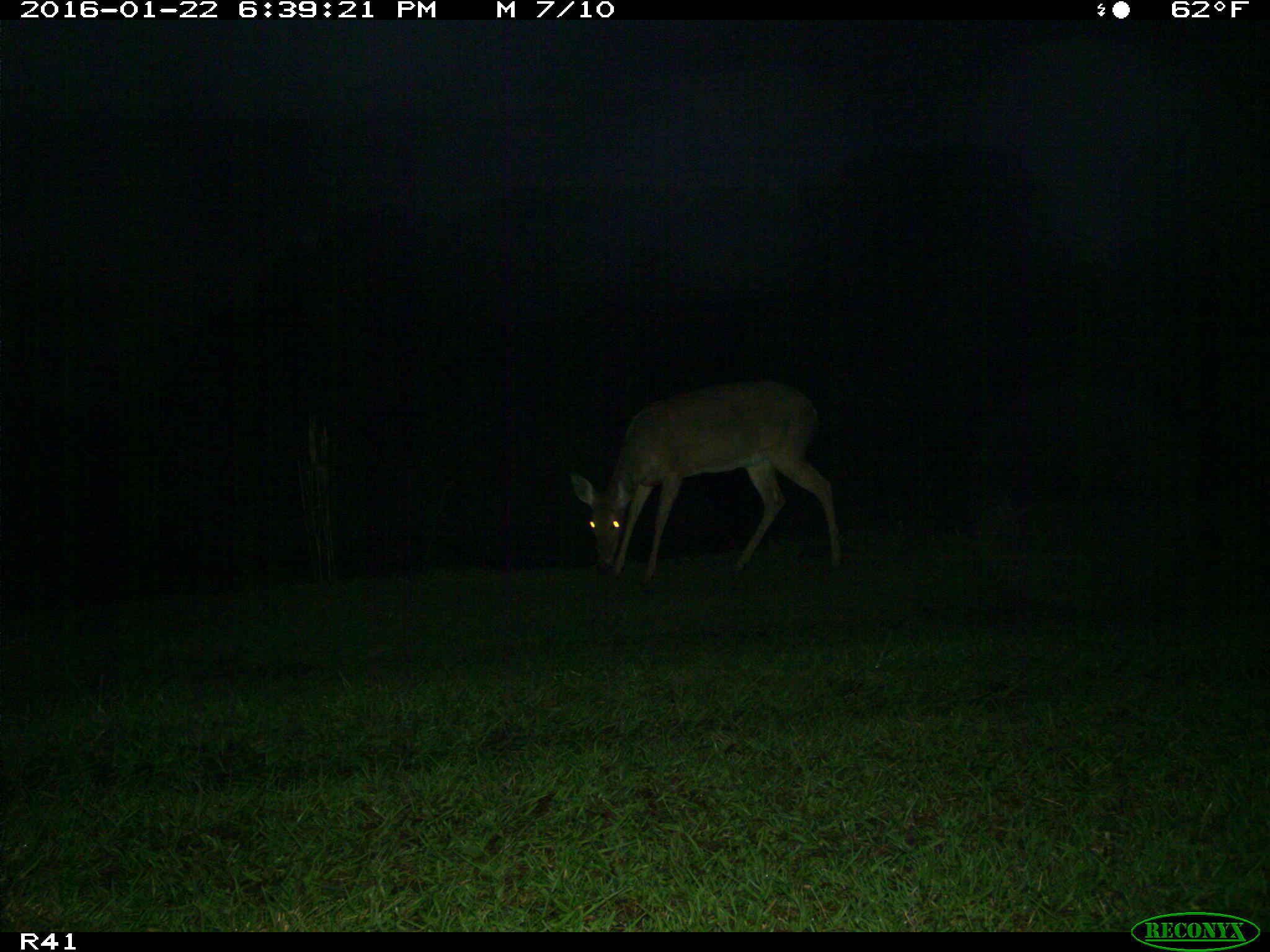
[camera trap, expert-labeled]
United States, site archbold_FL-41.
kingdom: Animalia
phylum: Chordata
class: Mammalia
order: Artiodactyla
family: Cervidae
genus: Odocoileus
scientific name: Odocoileus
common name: deer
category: unidentified deer